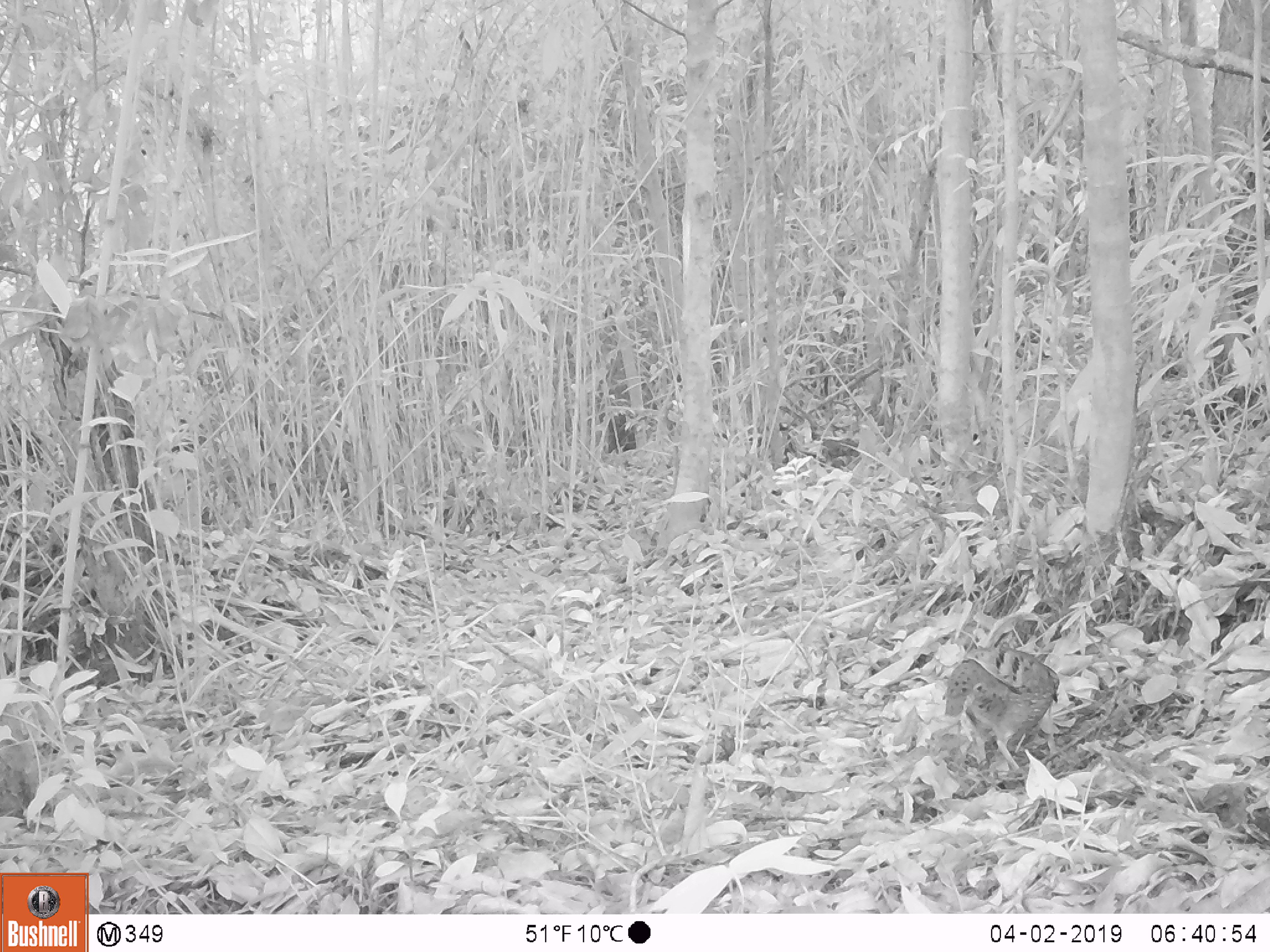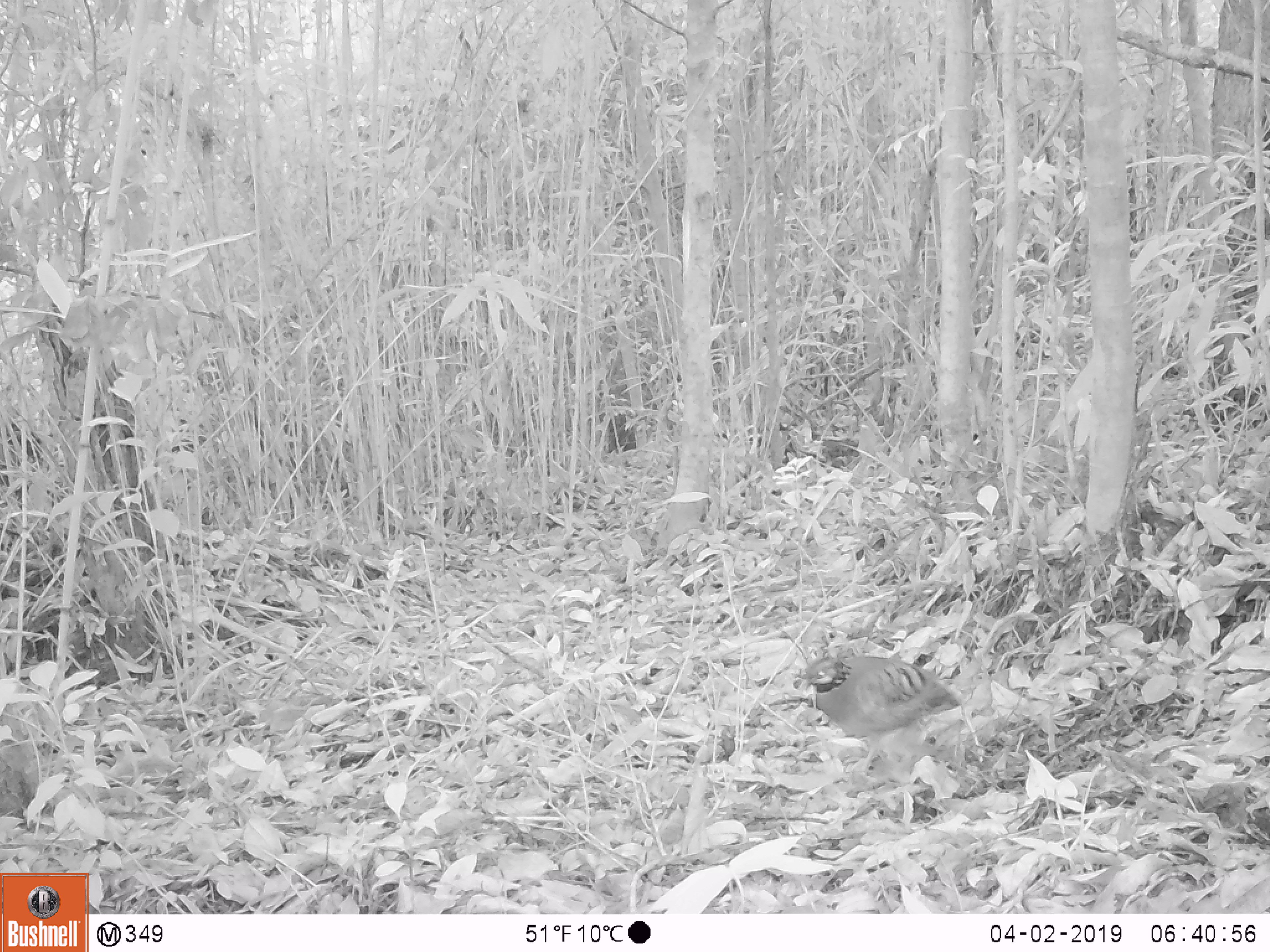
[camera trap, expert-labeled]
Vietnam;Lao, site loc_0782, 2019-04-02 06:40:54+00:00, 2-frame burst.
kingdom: Animalia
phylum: Chordata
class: Aves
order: Galliformes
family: Phasianidae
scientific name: Phasianidae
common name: partridge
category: unidentified partridge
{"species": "unidentified partridge (partridge) (Phasianidae)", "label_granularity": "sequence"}